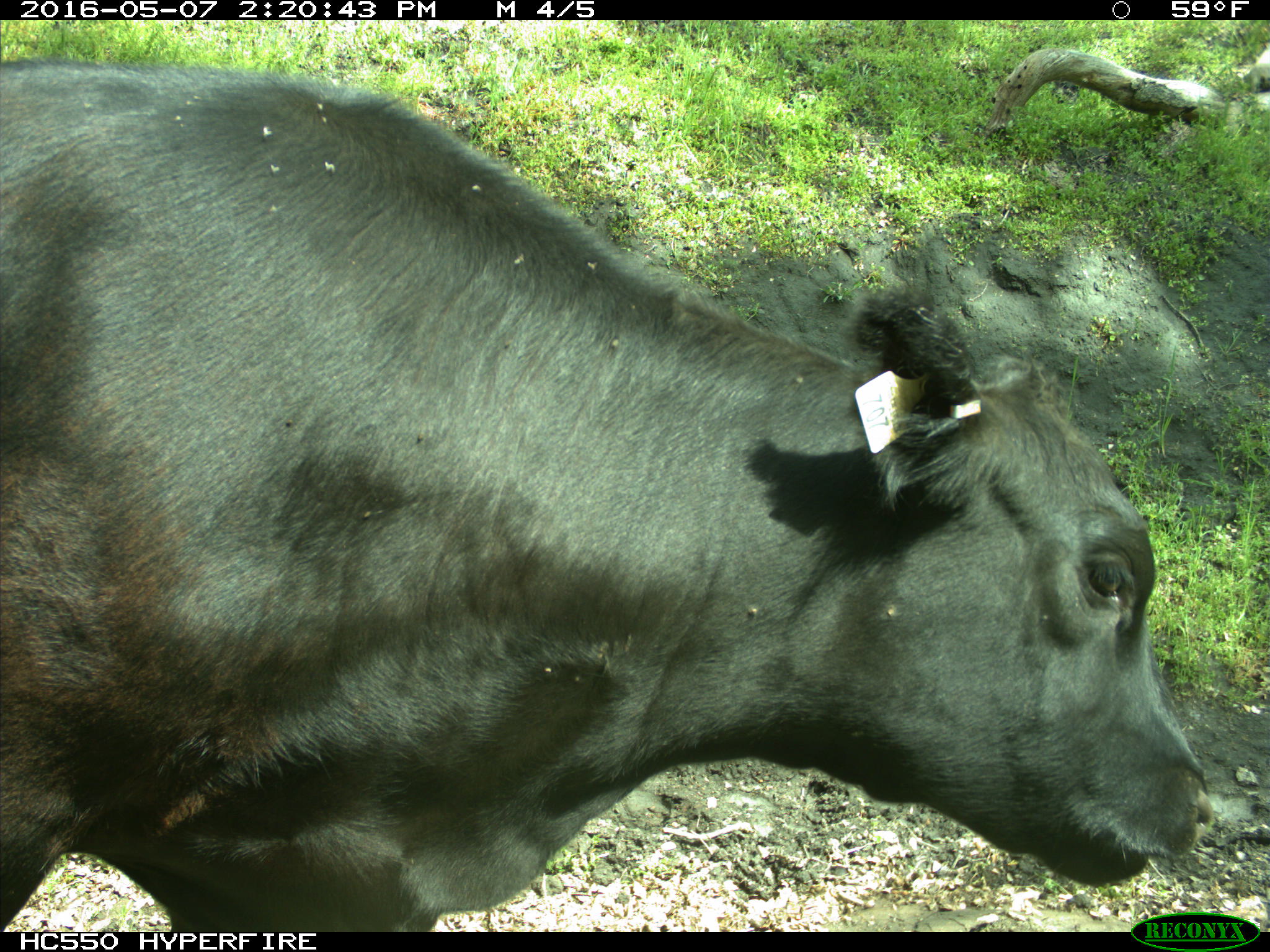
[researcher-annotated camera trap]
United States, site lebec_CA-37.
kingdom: Animalia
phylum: Chordata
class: Mammalia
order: Artiodactyla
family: Bovidae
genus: Bos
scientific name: Bos taurus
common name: domestic cow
Bos taurus (domestic cow).